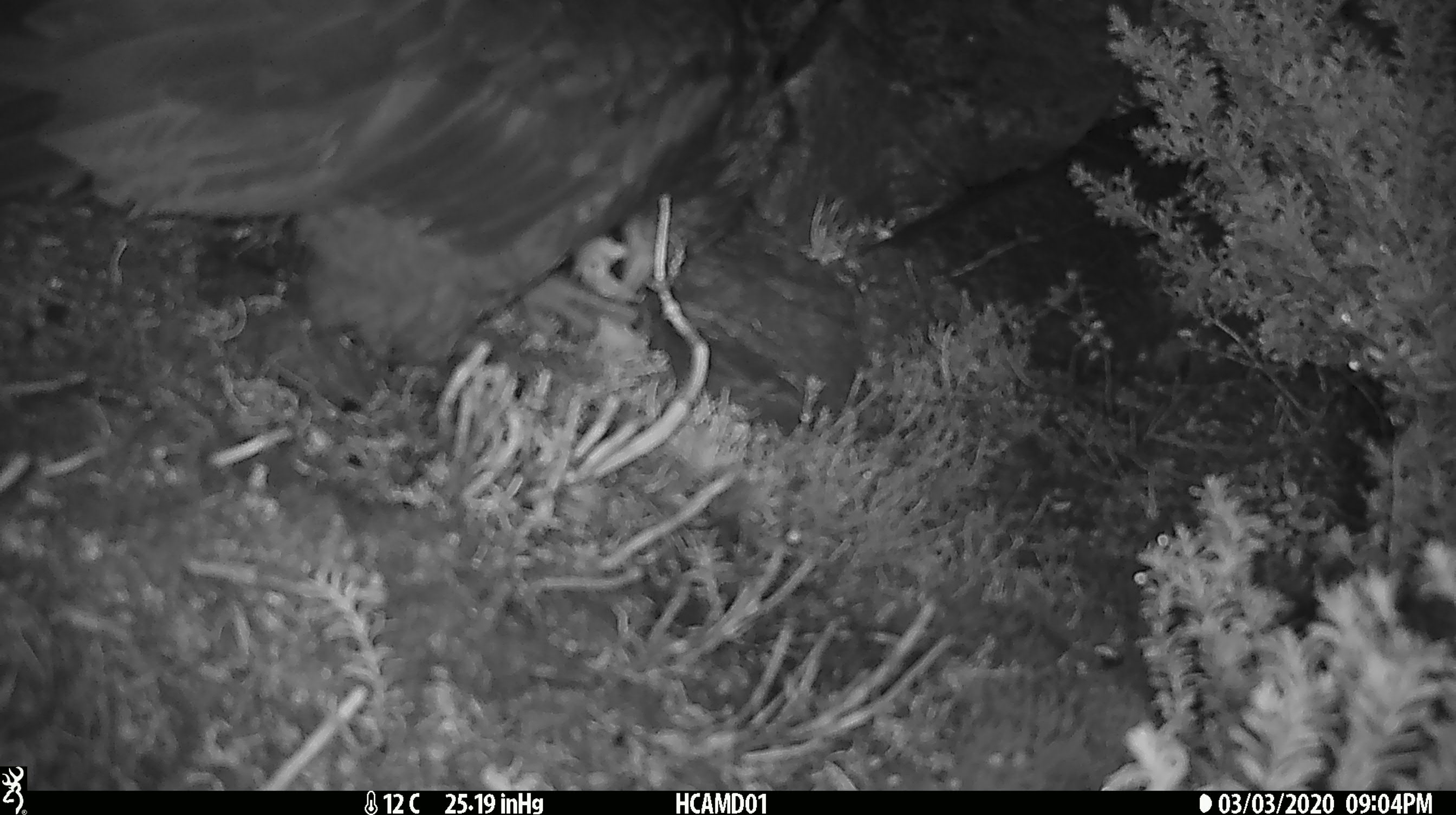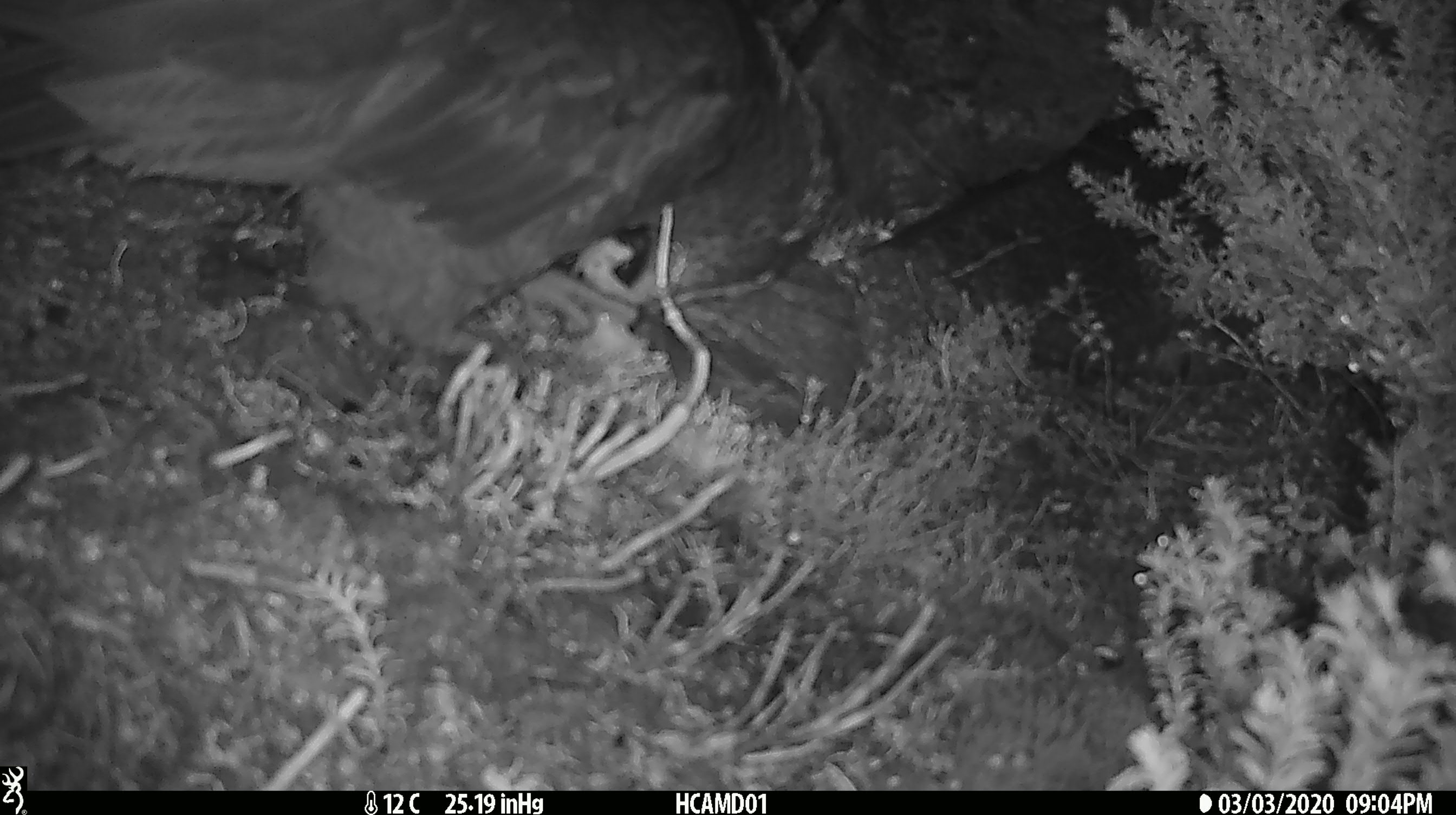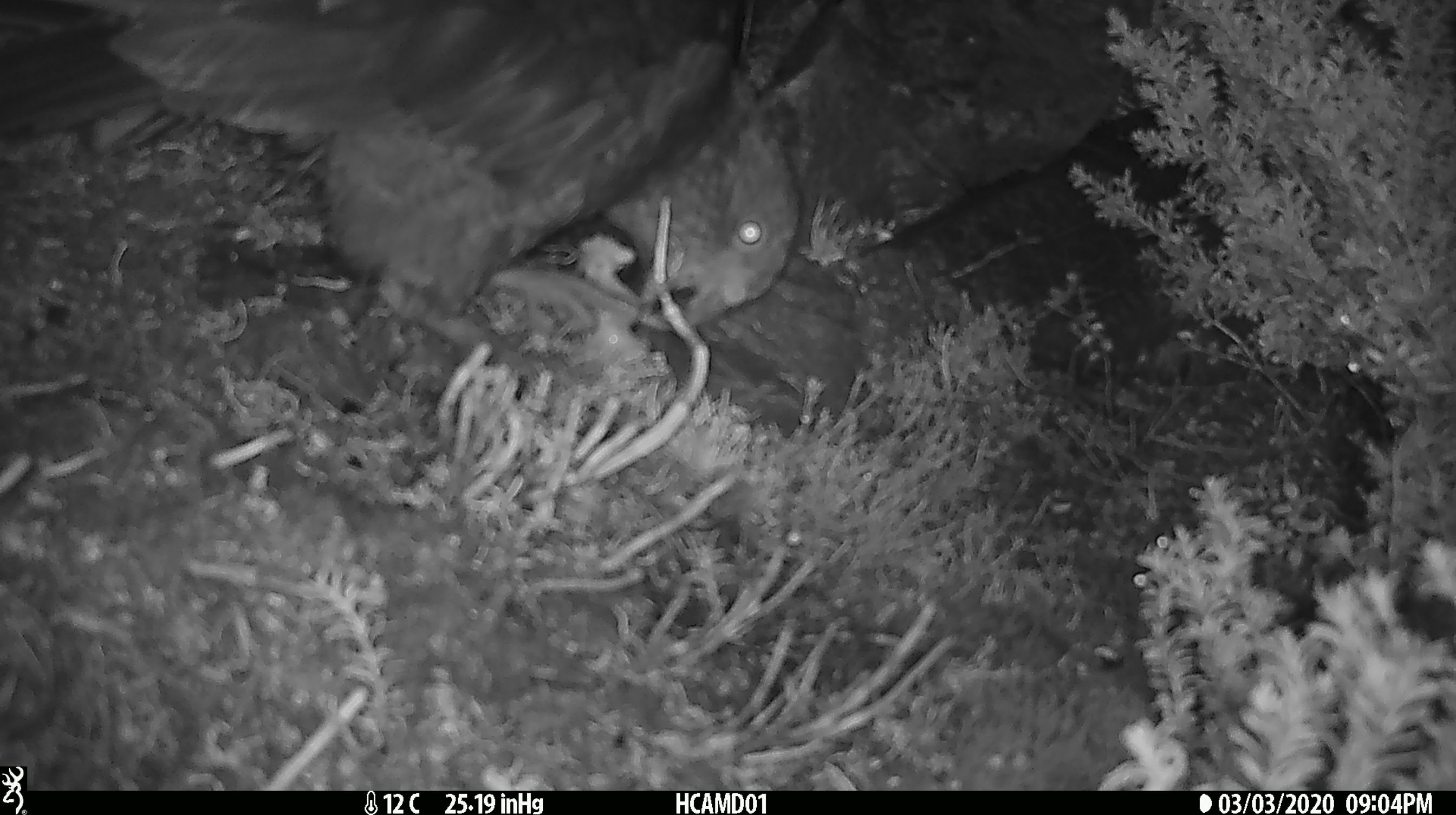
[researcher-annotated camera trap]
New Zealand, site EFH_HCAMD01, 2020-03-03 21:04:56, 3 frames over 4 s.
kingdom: Animalia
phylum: Chordata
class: Aves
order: Psittaciformes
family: Strigopidae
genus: Nestor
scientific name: Nestor notabilis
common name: kea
Kea (Nestor notabilis).